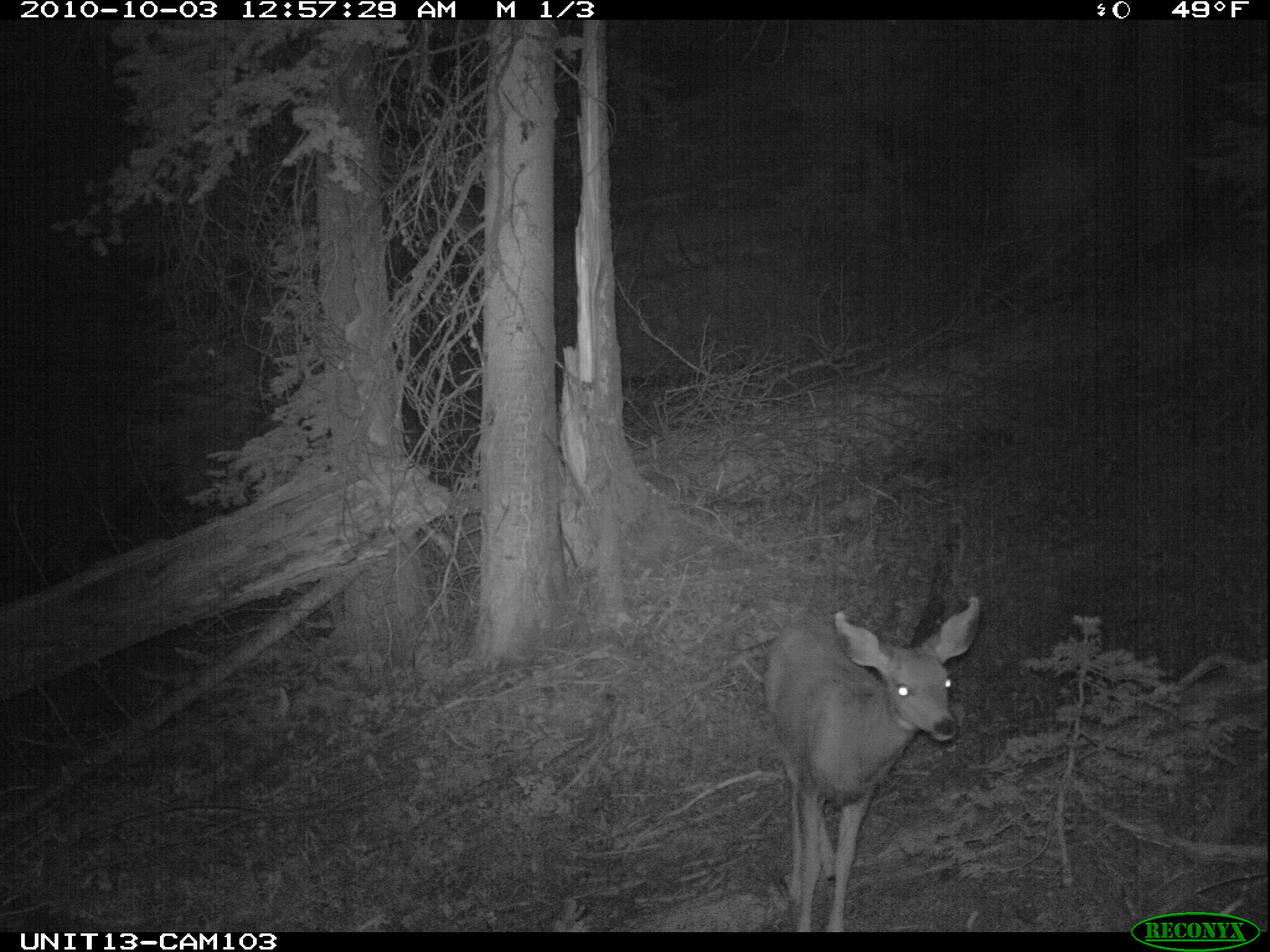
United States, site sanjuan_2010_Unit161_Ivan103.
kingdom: Animalia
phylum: Chordata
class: Mammalia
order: Artiodactyla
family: Cervidae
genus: Odocoileus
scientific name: Odocoileus hemionus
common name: mule deer